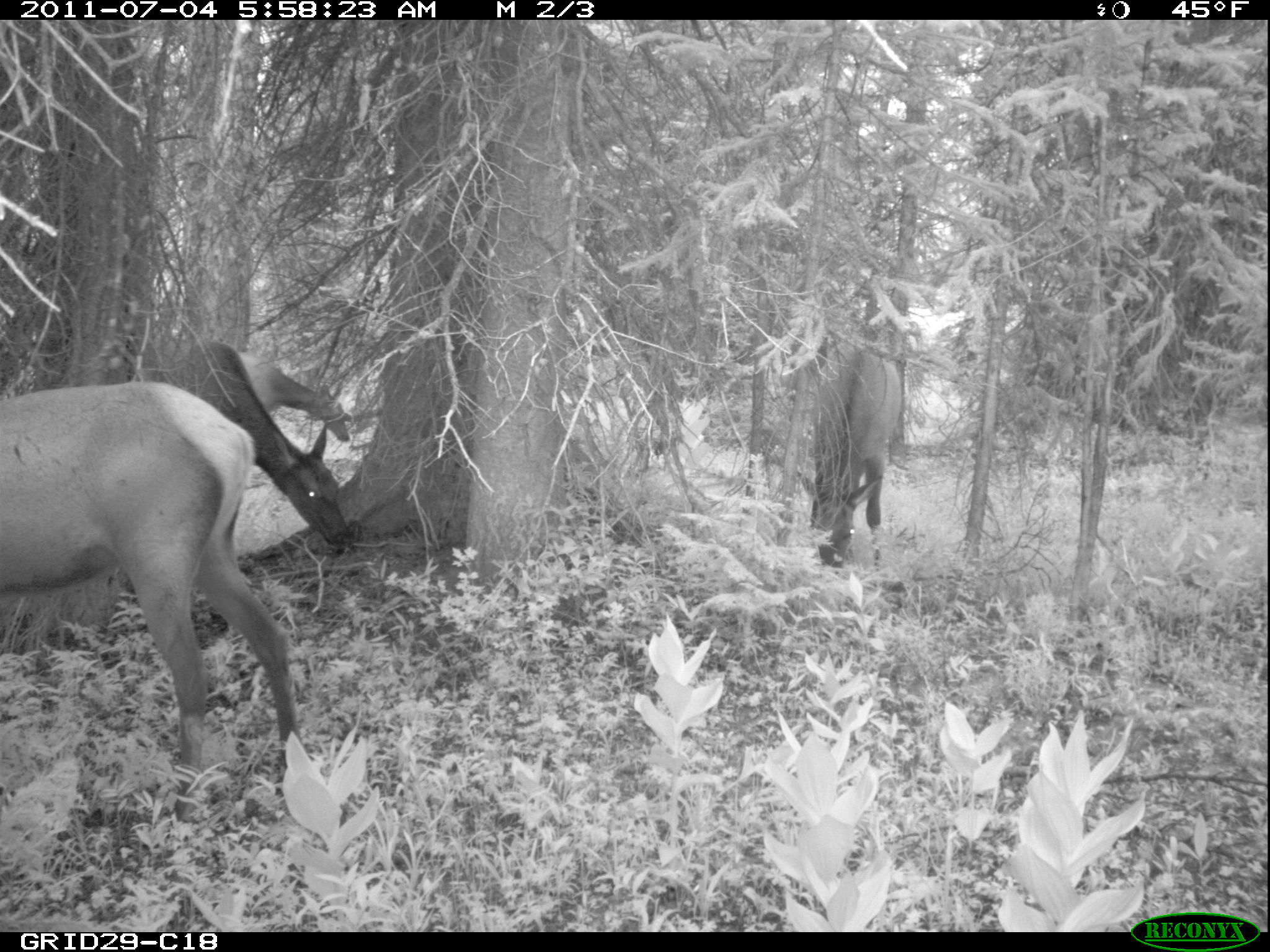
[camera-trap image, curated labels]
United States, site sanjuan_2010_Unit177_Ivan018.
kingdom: Animalia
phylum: Chordata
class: Mammalia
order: Artiodactyla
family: Cervidae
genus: Cervus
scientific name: Cervus elaphus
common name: red deer